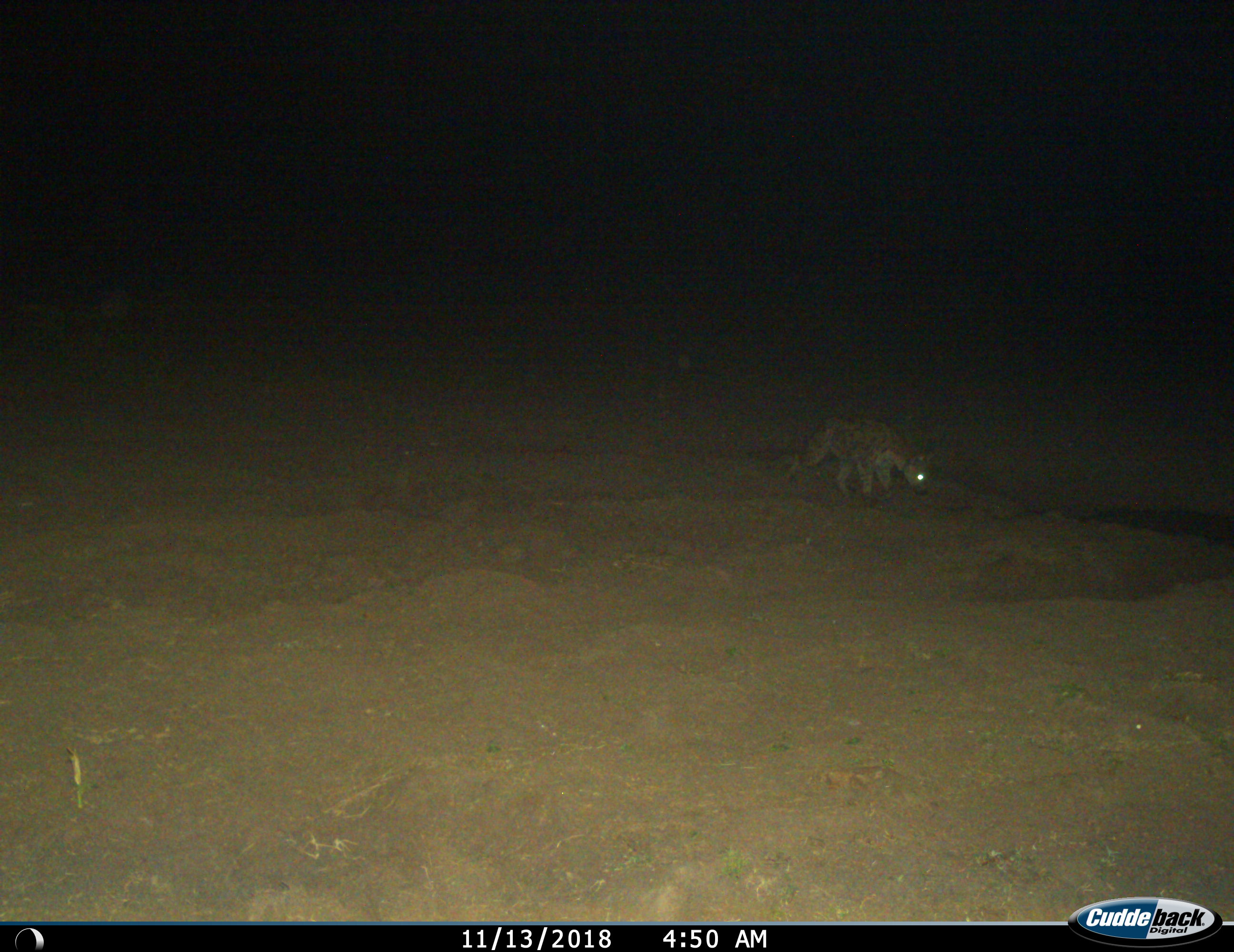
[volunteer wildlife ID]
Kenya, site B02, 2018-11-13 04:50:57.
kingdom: Animalia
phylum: Chordata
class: Mammalia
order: Carnivora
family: Hyaenidae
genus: Crocuta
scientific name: Crocuta crocuta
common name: spotted hyena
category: hyenaspotted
Hyenaspotted (spotted hyena) (Crocuta crocuta), count 1. Behavior (volunteer vote fractions): standing 9%, resting 0%, moving 91%, interacting 0%. Young present (vote fraction): 0%. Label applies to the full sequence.